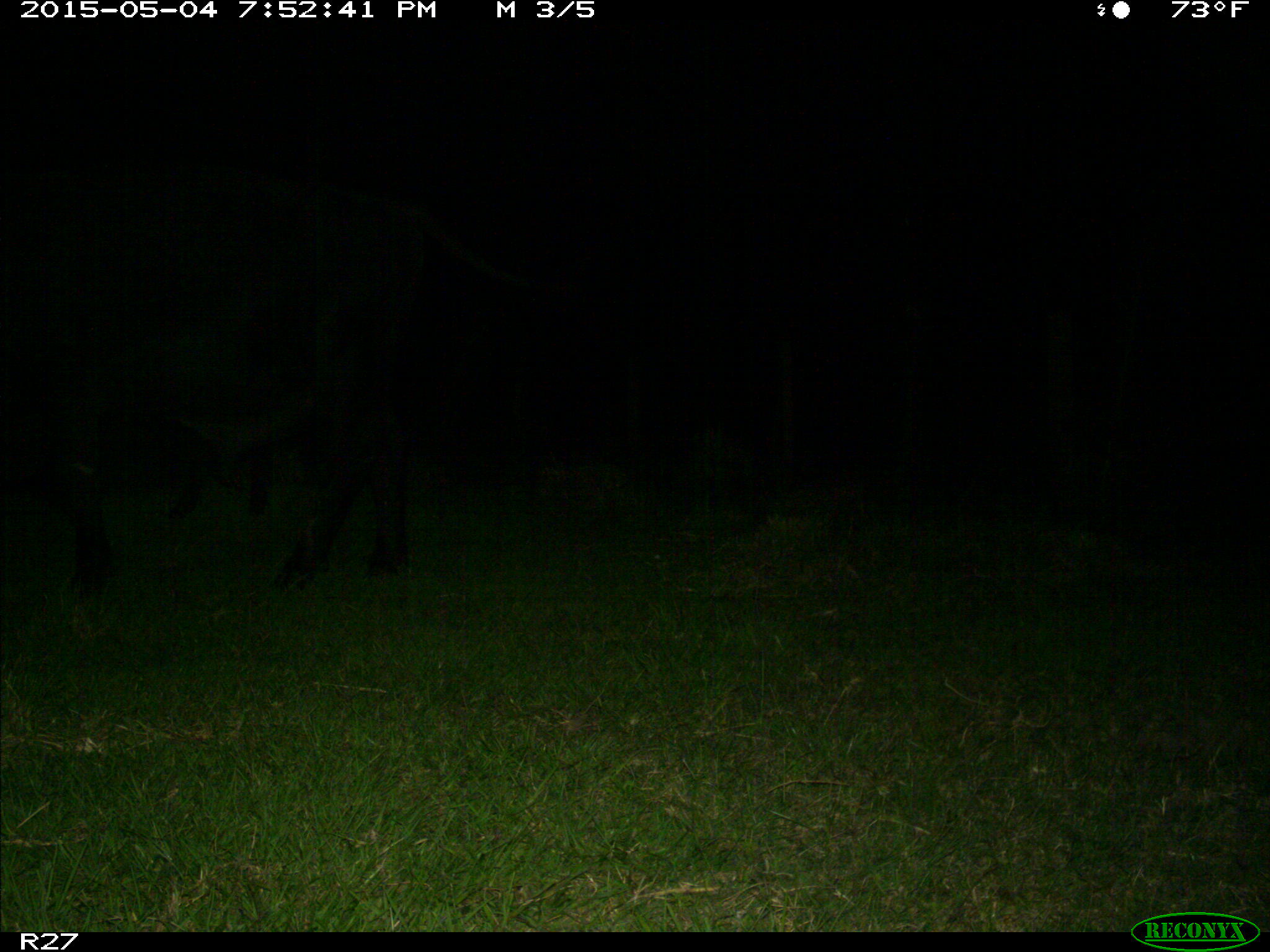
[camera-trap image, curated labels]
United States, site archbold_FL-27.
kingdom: Animalia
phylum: Chordata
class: Mammalia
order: Artiodactyla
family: Bovidae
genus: Bos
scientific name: Bos taurus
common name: domestic cow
Bos taurus (domestic cow).